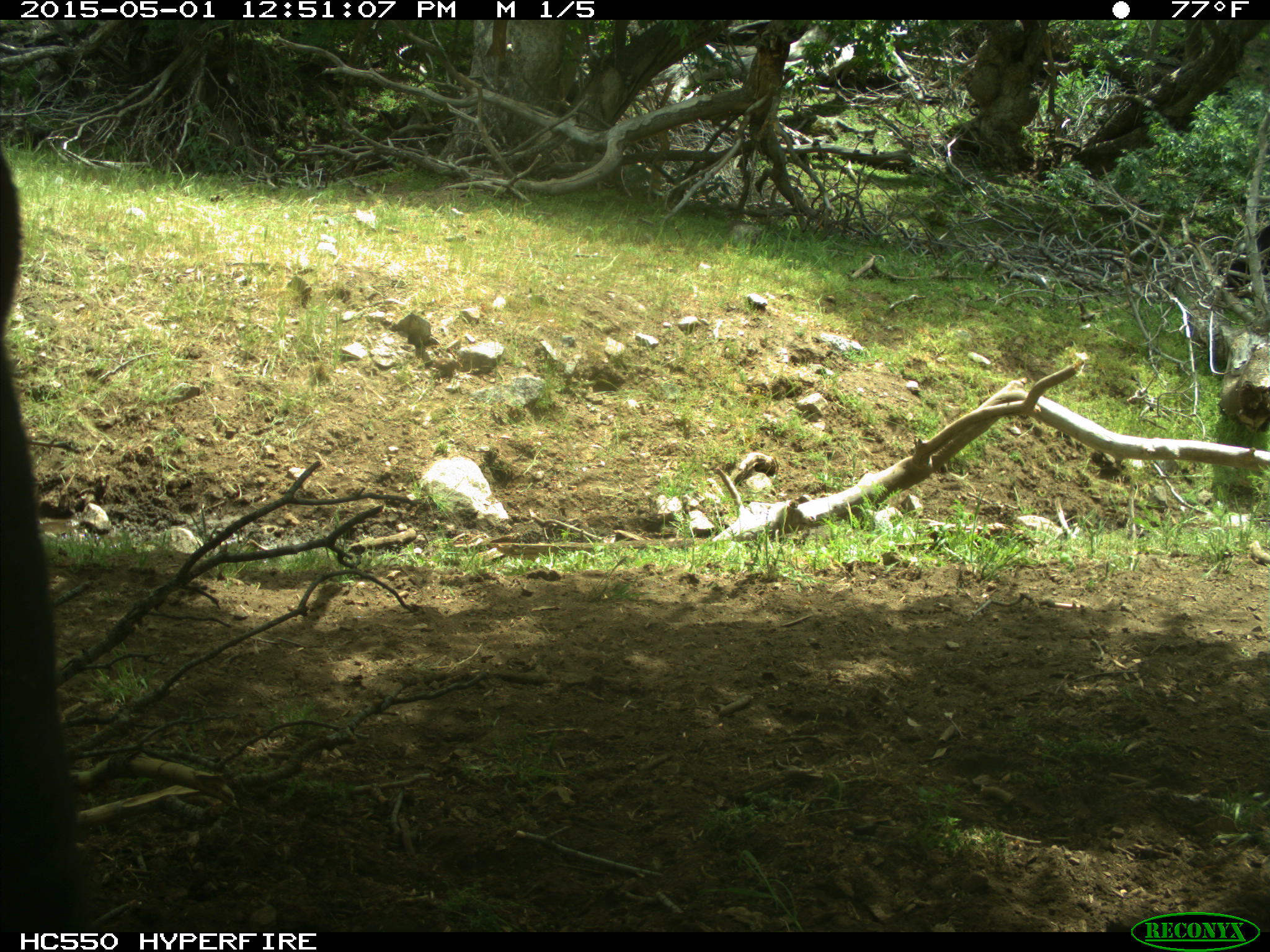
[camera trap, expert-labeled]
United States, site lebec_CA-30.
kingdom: Animalia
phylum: Chordata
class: Mammalia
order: Artiodactyla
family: Bovidae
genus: Bos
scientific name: Bos taurus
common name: domestic cow